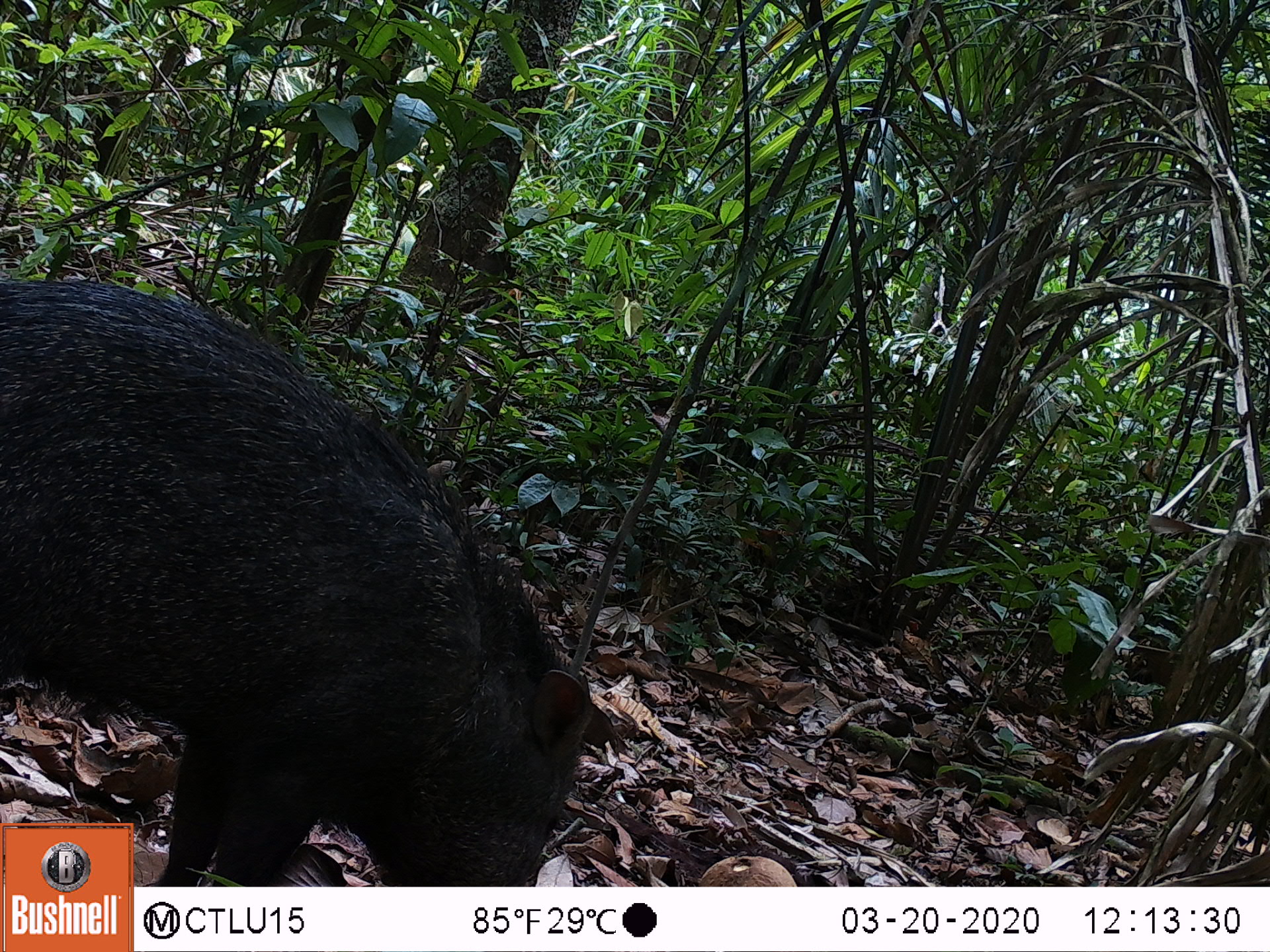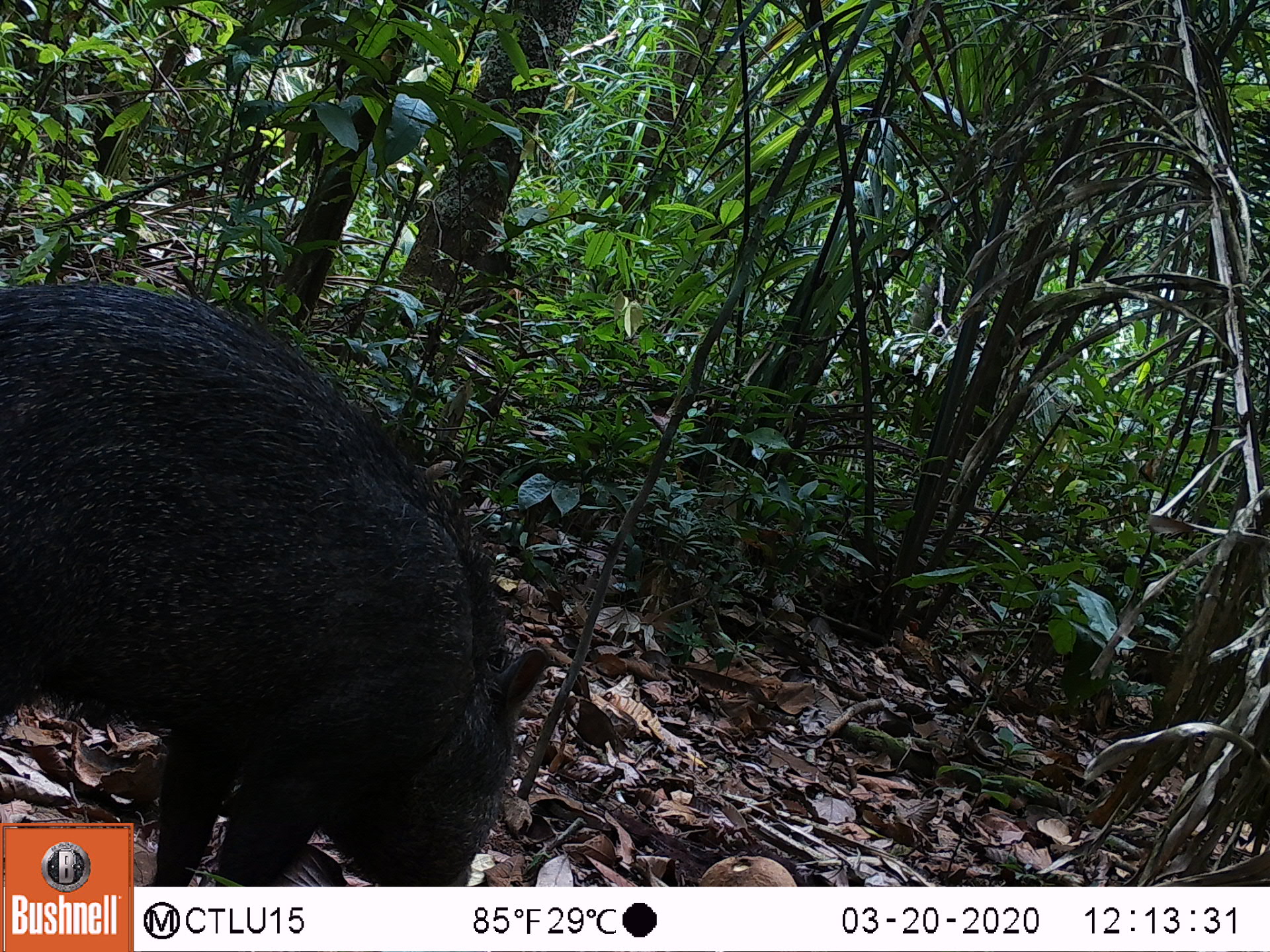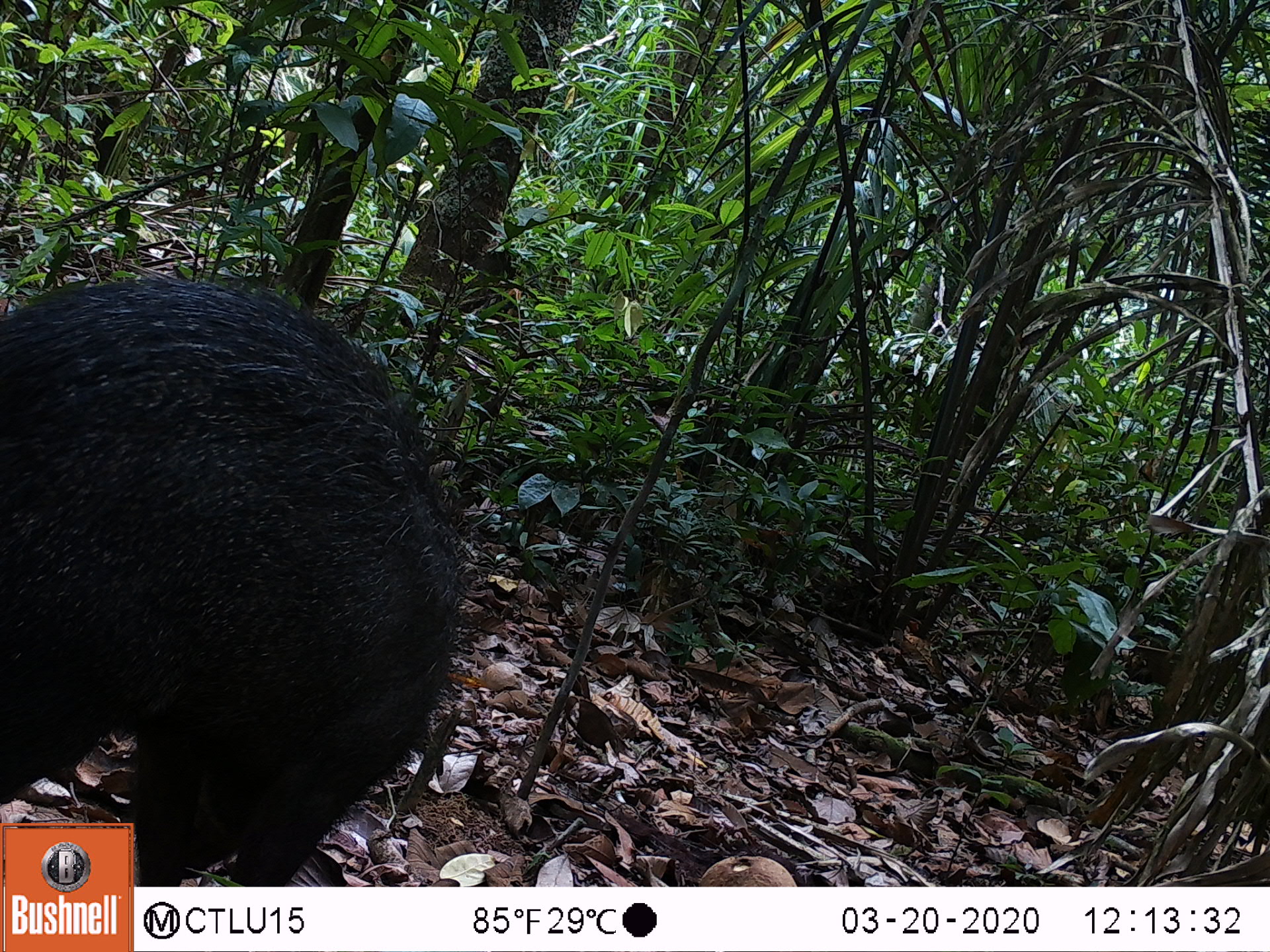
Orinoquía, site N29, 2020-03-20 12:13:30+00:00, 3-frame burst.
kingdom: Animalia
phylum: Chordata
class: Mammalia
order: Artiodactyla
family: Tayassuidae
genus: Pecari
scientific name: Pecari tajacu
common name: collared peccary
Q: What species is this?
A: Collared peccary (Pecari tajacu).